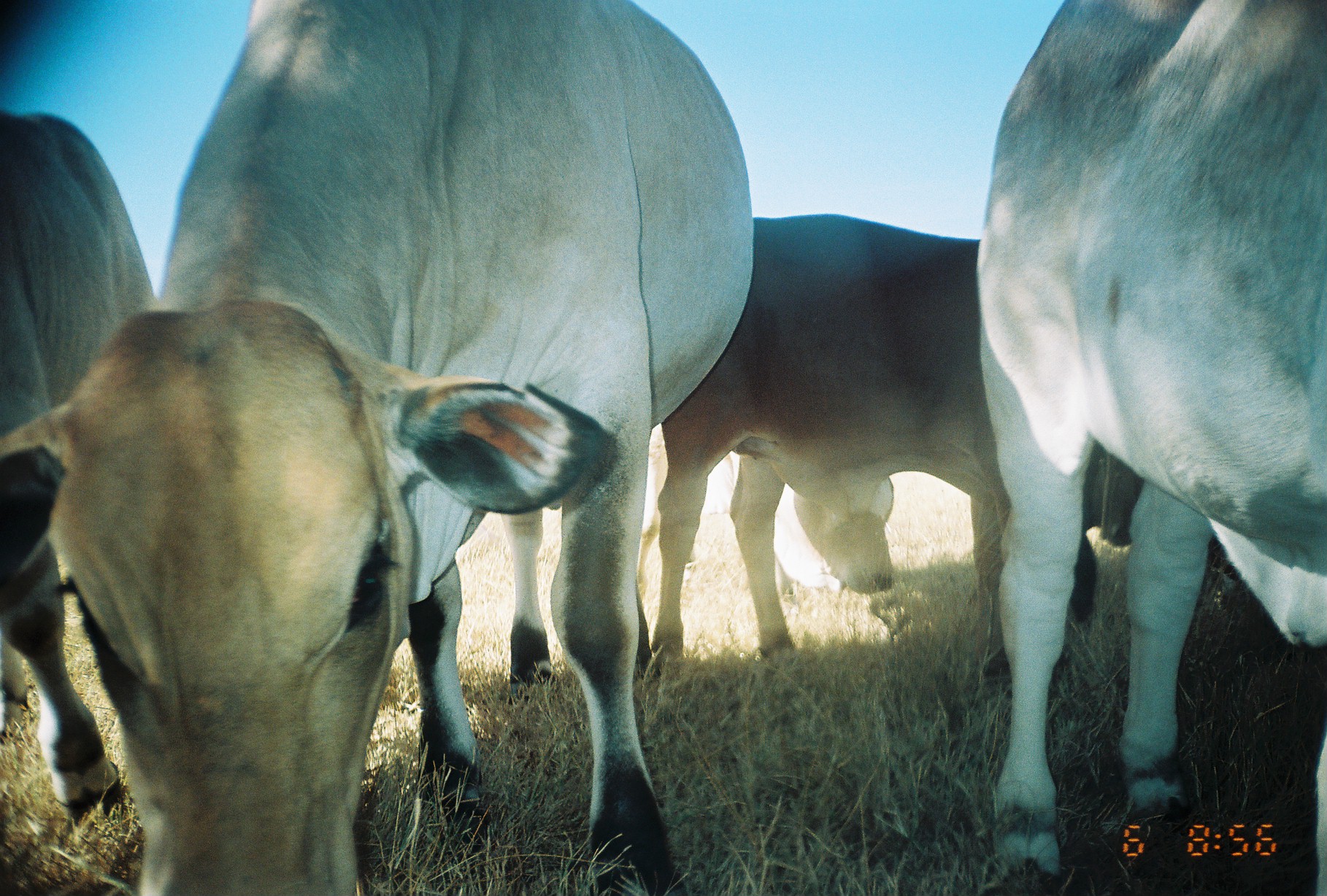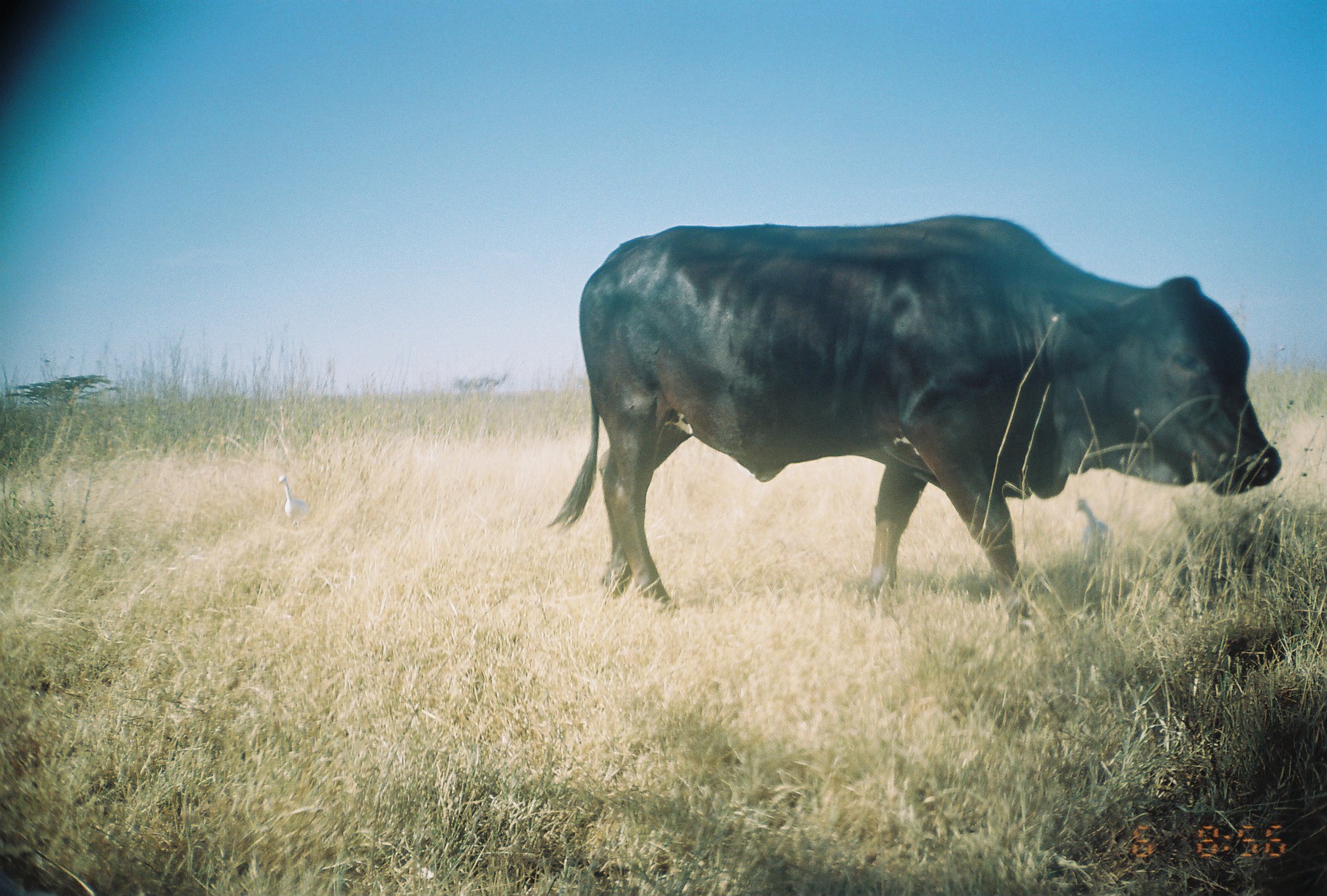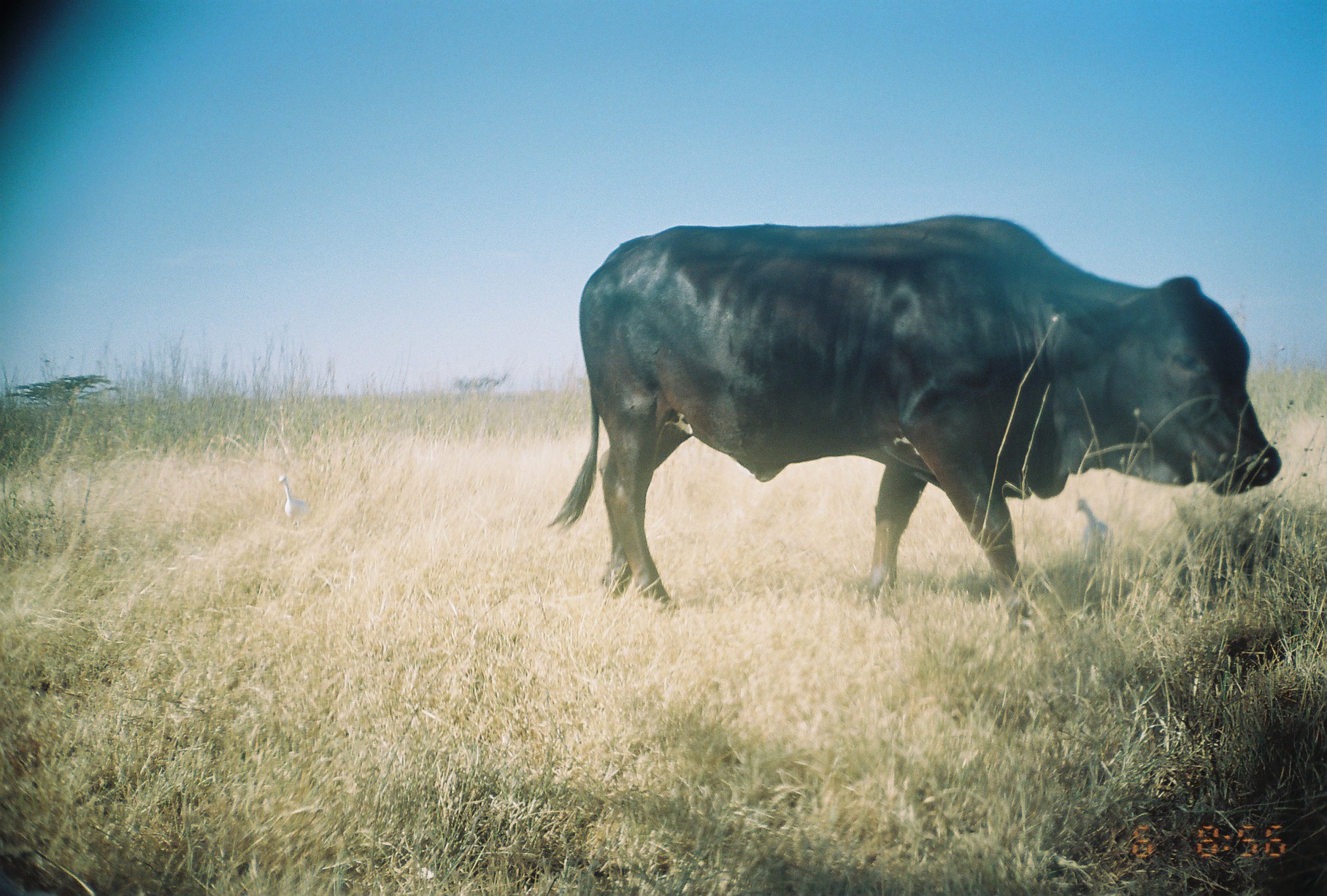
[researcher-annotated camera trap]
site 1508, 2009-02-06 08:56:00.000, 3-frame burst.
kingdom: Animalia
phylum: Chordata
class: Mammalia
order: Artiodactyla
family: Bovidae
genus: Bos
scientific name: Bos taurus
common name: domestic cattle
Bos taurus (domestic cattle), count 4.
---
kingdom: Animalia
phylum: Chordata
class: Aves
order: Pelecaniformes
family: Ardeidae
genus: Bubulcus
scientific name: Bubulcus ibis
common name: cattle egret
Bubulcus ibis (cattle egret), count 2.